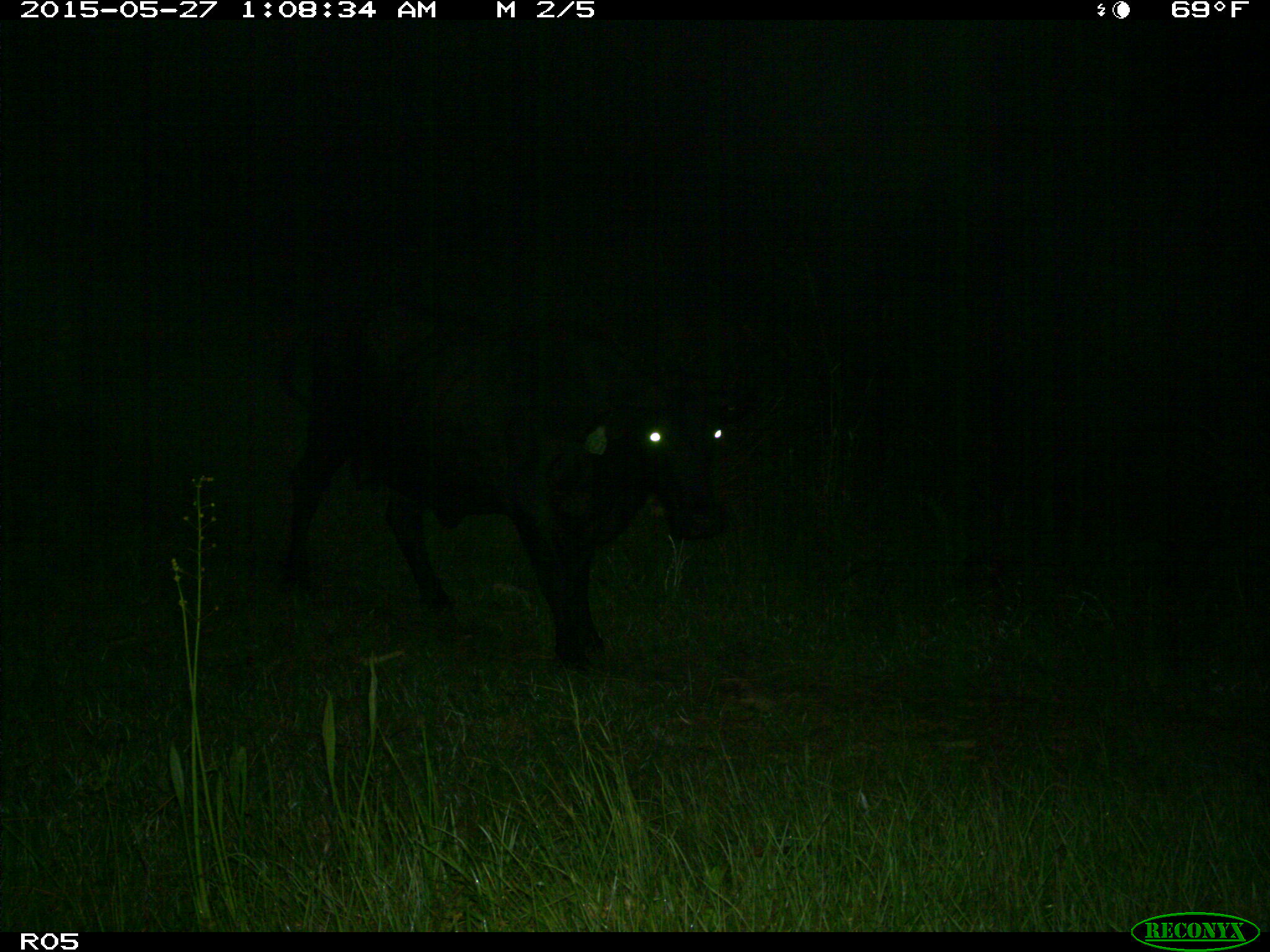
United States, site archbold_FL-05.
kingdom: Animalia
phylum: Chordata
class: Mammalia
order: Artiodactyla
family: Bovidae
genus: Bos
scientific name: Bos taurus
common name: domestic cow